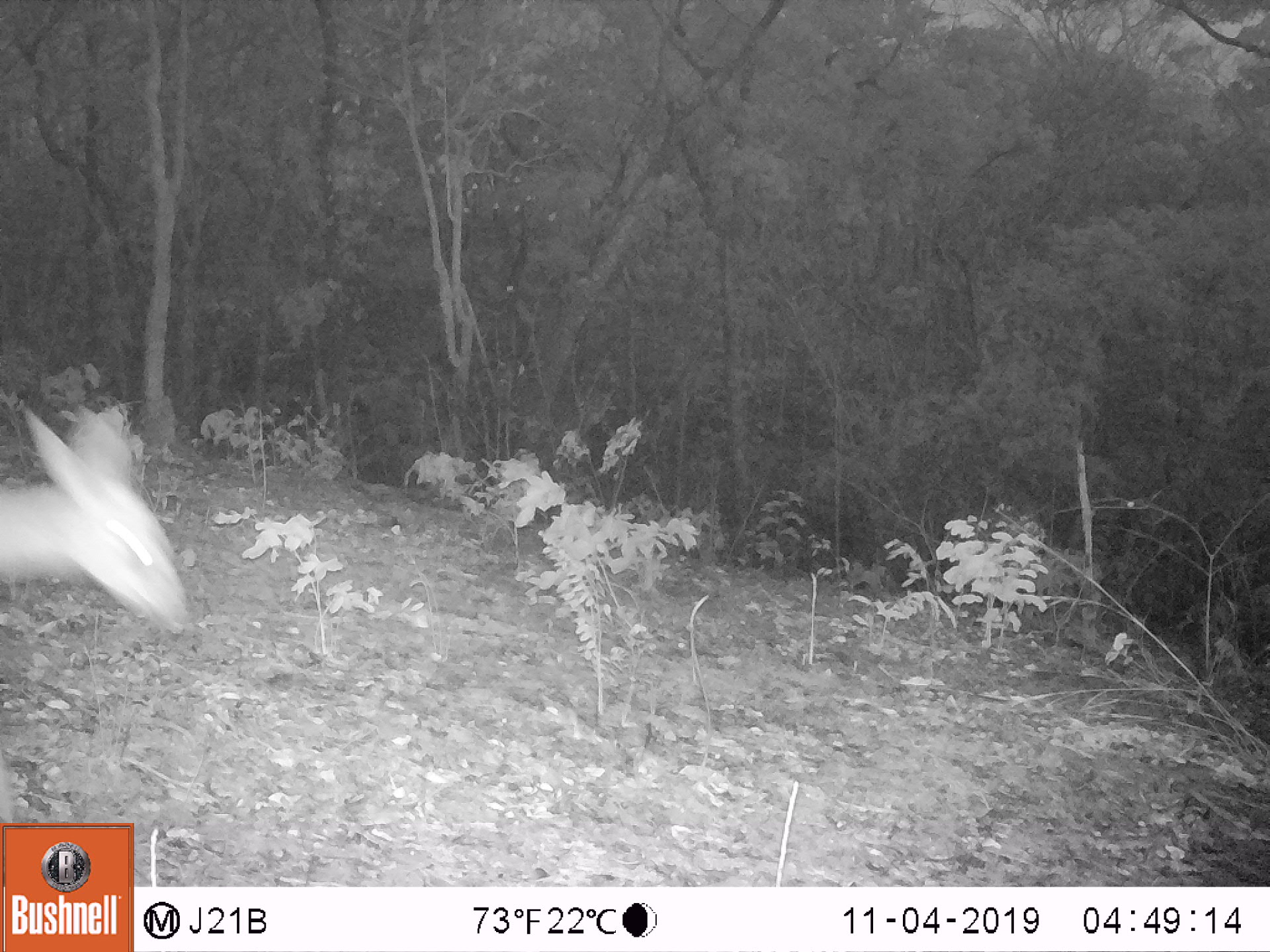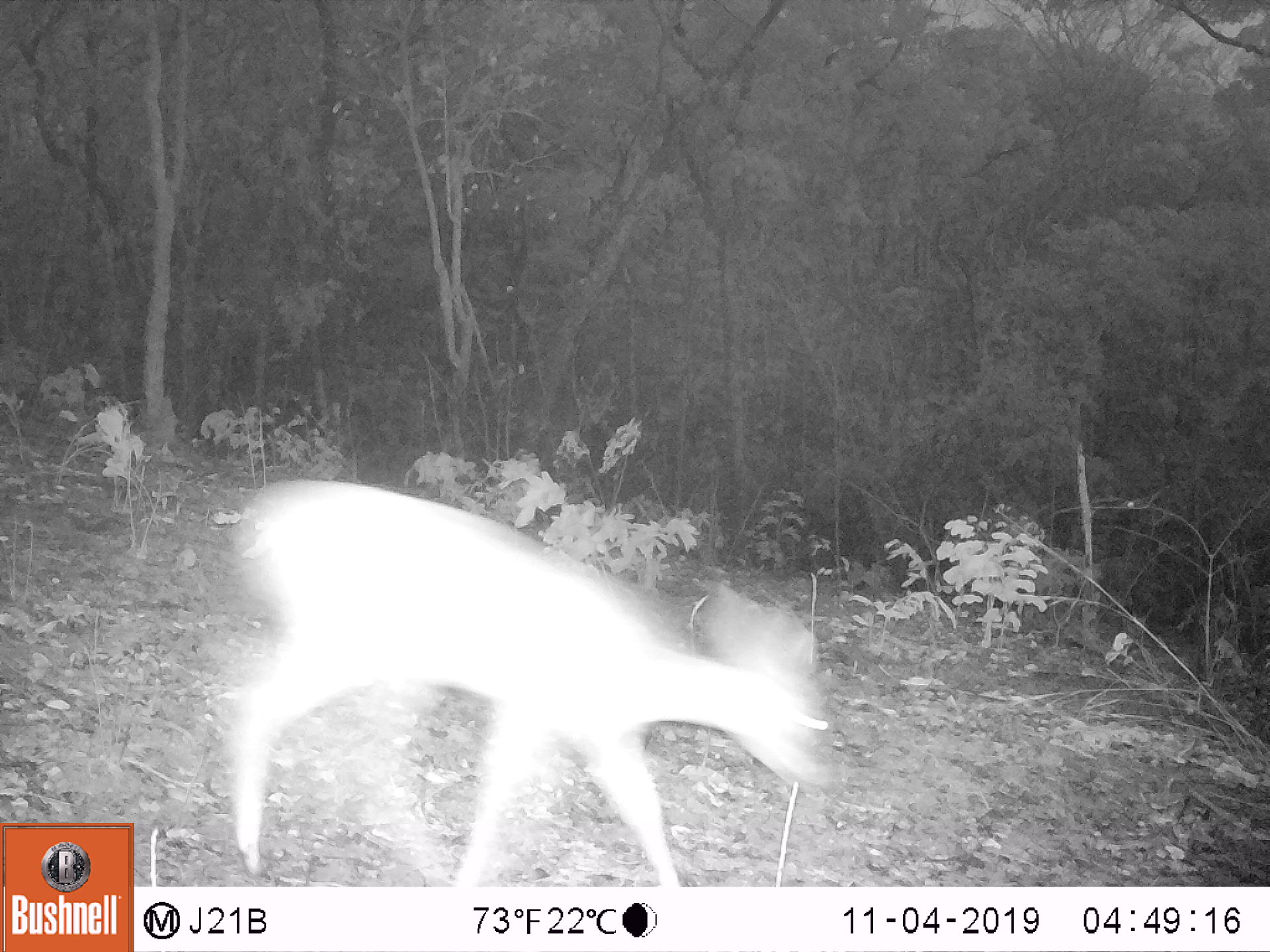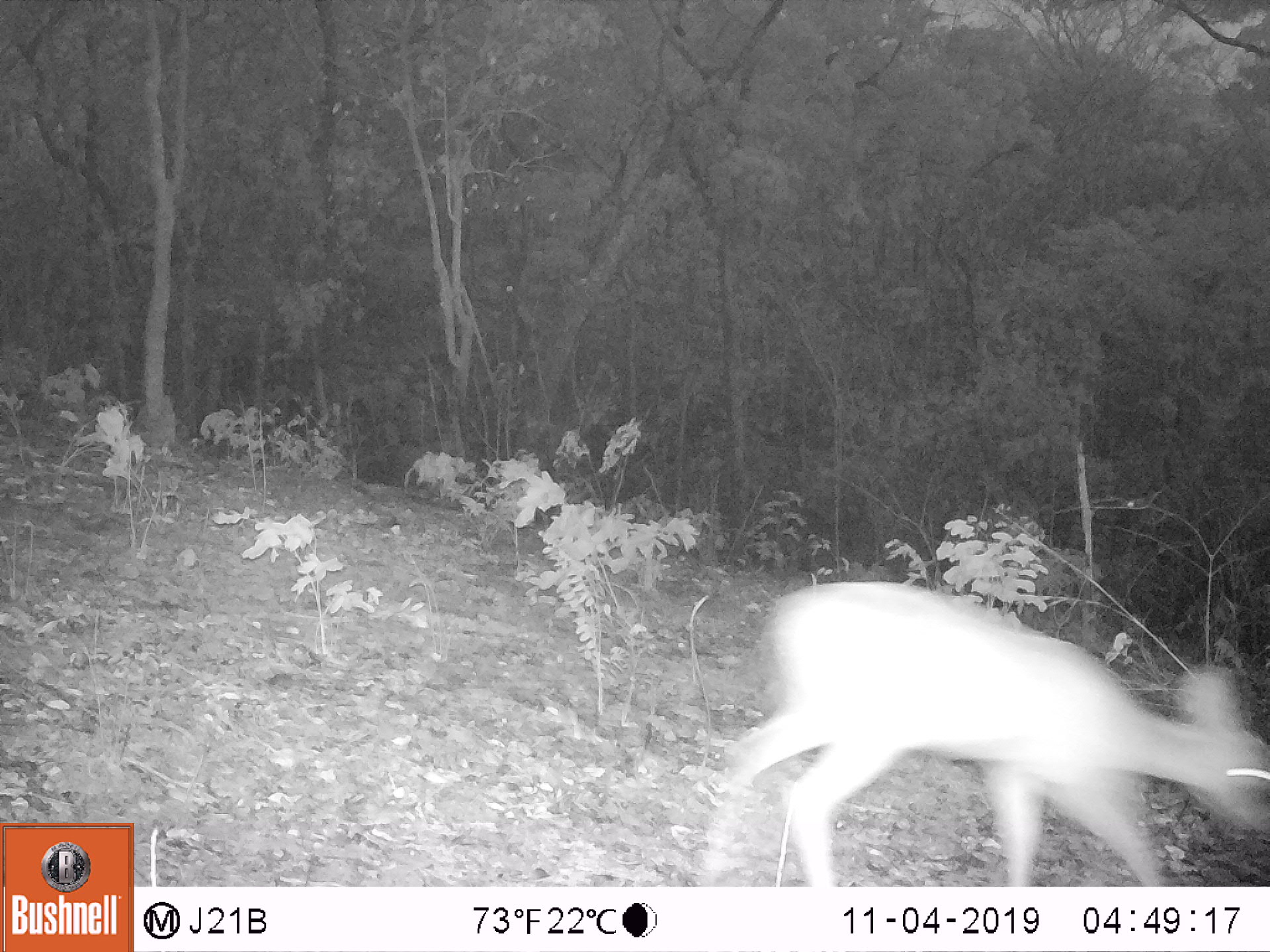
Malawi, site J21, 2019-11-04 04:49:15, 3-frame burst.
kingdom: Animalia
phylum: Chordata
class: Mammalia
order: Artiodactyla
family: Bovidae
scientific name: Antilopinae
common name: small antelope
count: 1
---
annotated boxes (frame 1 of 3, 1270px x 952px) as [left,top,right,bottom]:
small antelope: [0,398,193,639]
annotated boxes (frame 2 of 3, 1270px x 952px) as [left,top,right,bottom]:
small antelope: [223,476,819,883]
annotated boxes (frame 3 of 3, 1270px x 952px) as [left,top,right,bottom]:
small antelope: [705,577,1269,883]